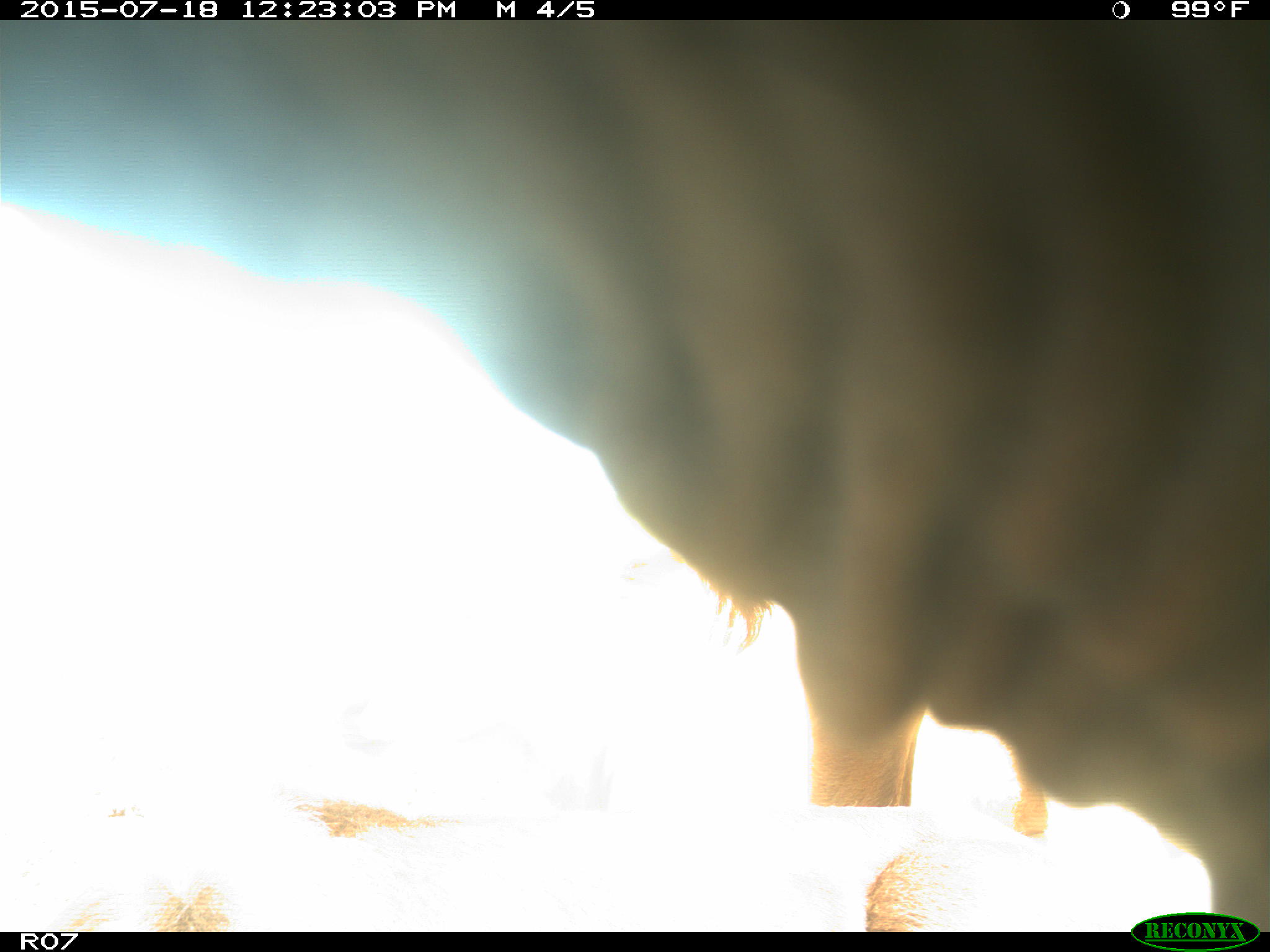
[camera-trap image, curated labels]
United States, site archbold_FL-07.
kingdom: Animalia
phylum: Chordata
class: Mammalia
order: Artiodactyla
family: Bovidae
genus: Bos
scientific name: Bos taurus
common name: domestic cow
Bos taurus (domestic cow).